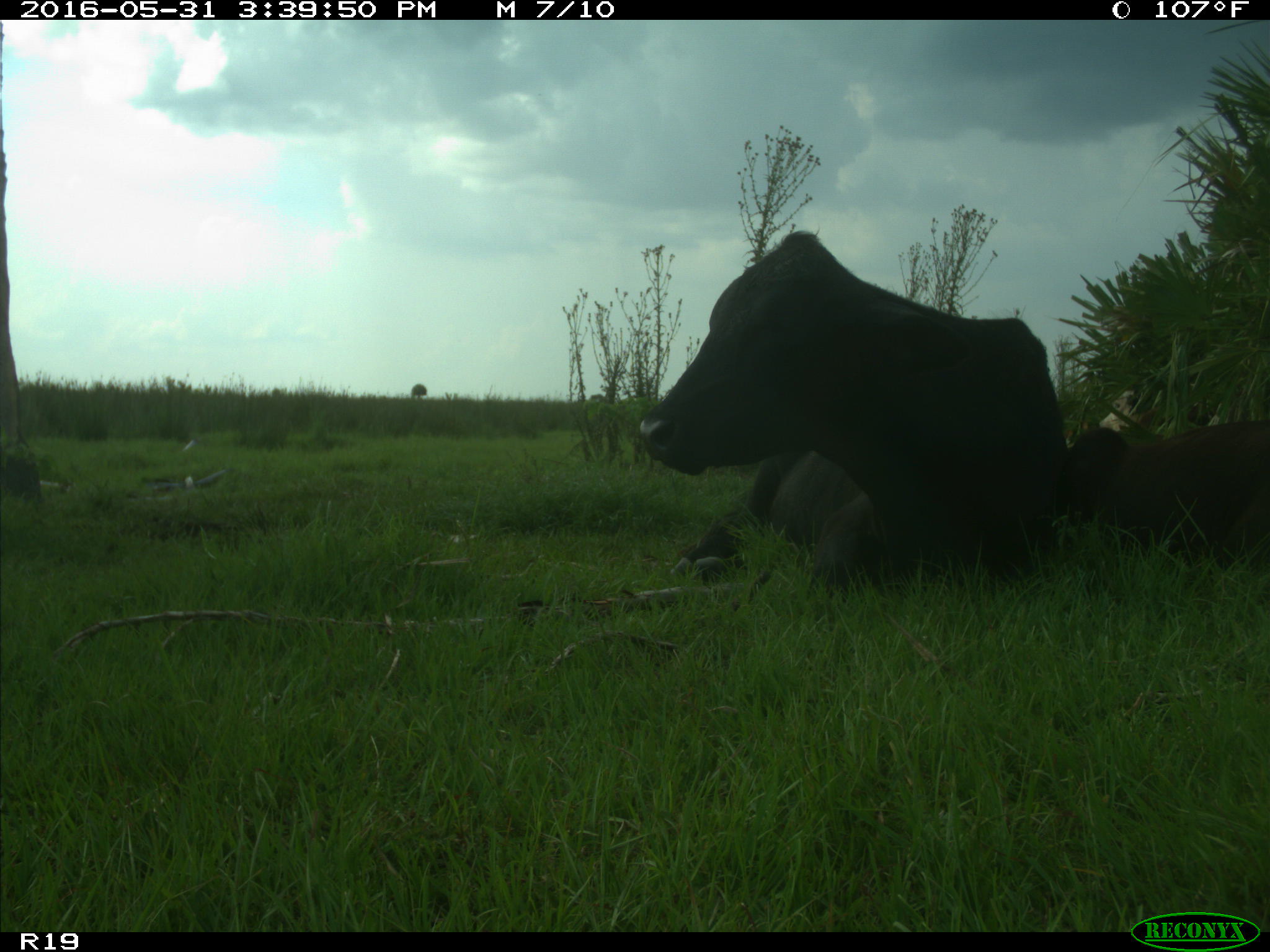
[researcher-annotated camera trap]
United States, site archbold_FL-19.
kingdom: Animalia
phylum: Chordata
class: Mammalia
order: Artiodactyla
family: Bovidae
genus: Bos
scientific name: Bos taurus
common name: domestic cow